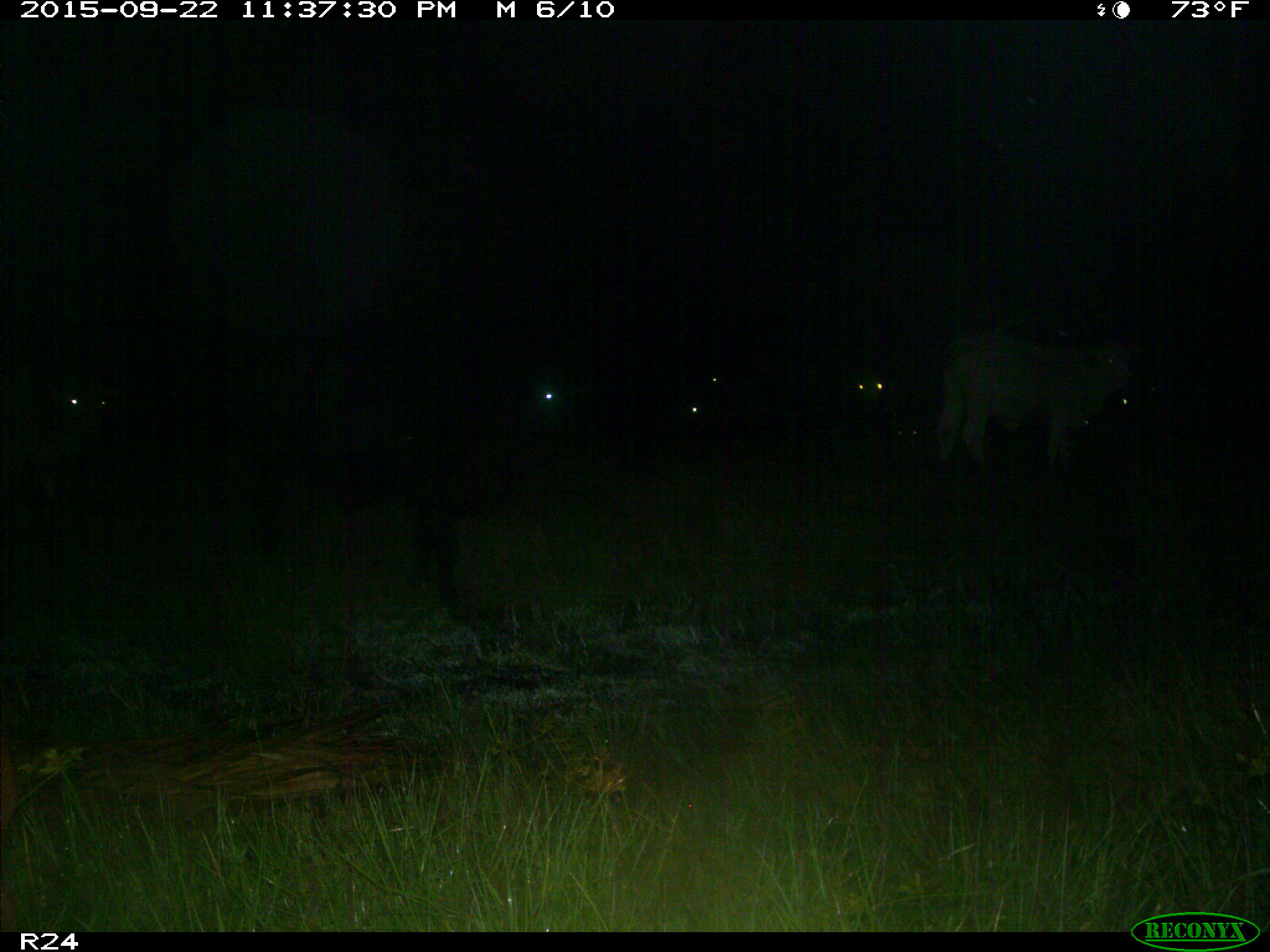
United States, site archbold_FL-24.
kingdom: Animalia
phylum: Chordata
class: Mammalia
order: Artiodactyla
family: Bovidae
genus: Bos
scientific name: Bos taurus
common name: domestic cow